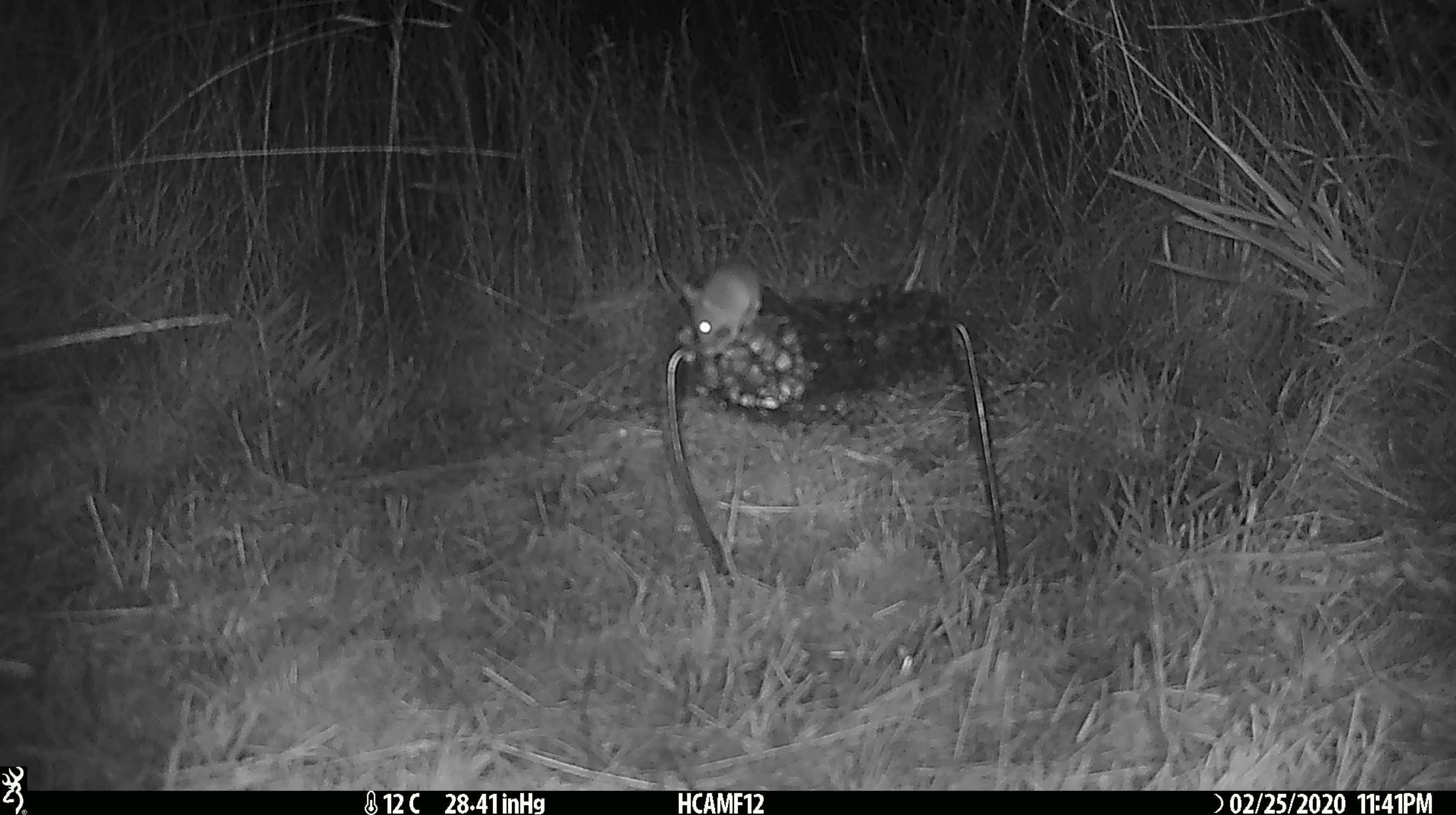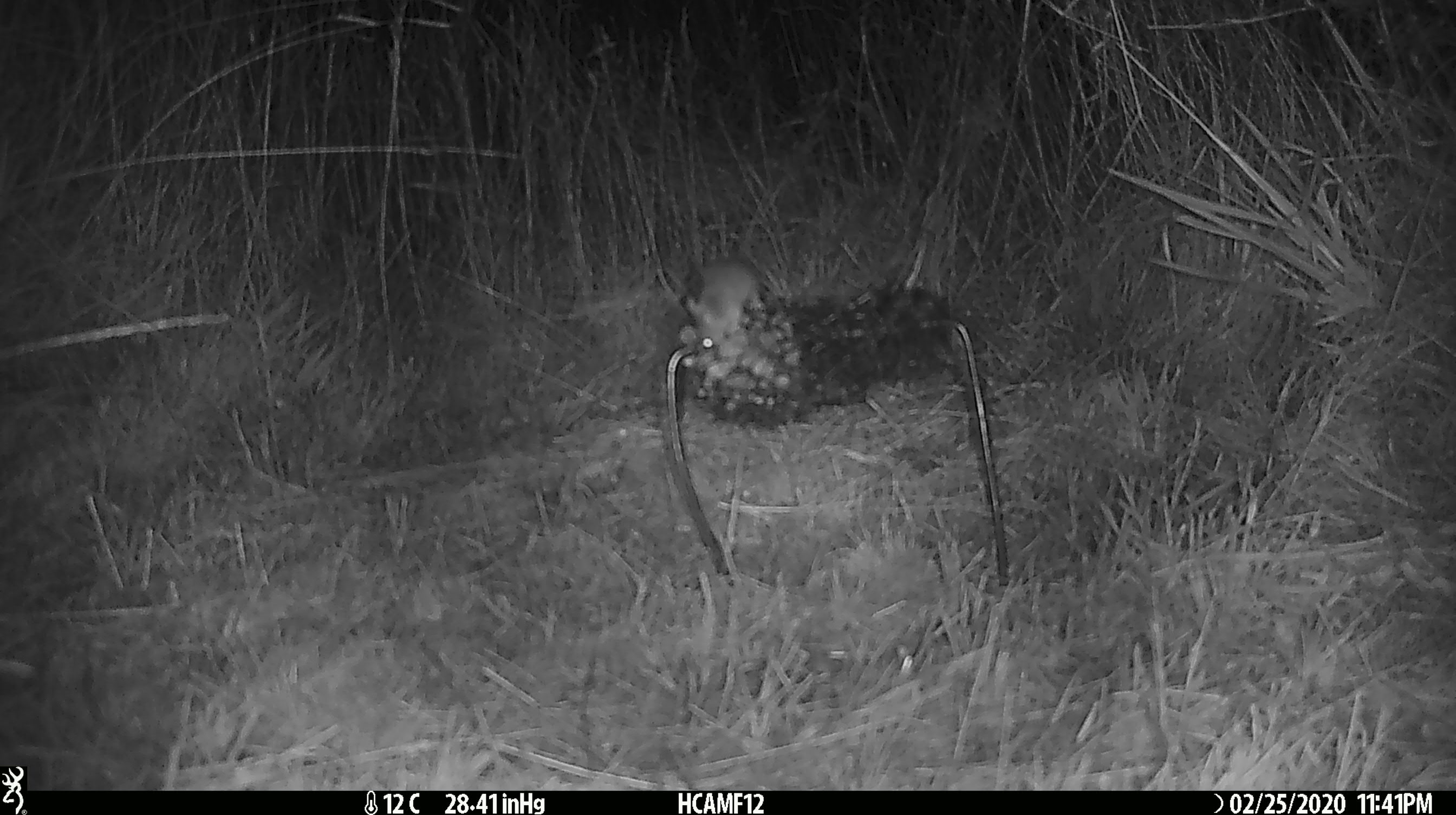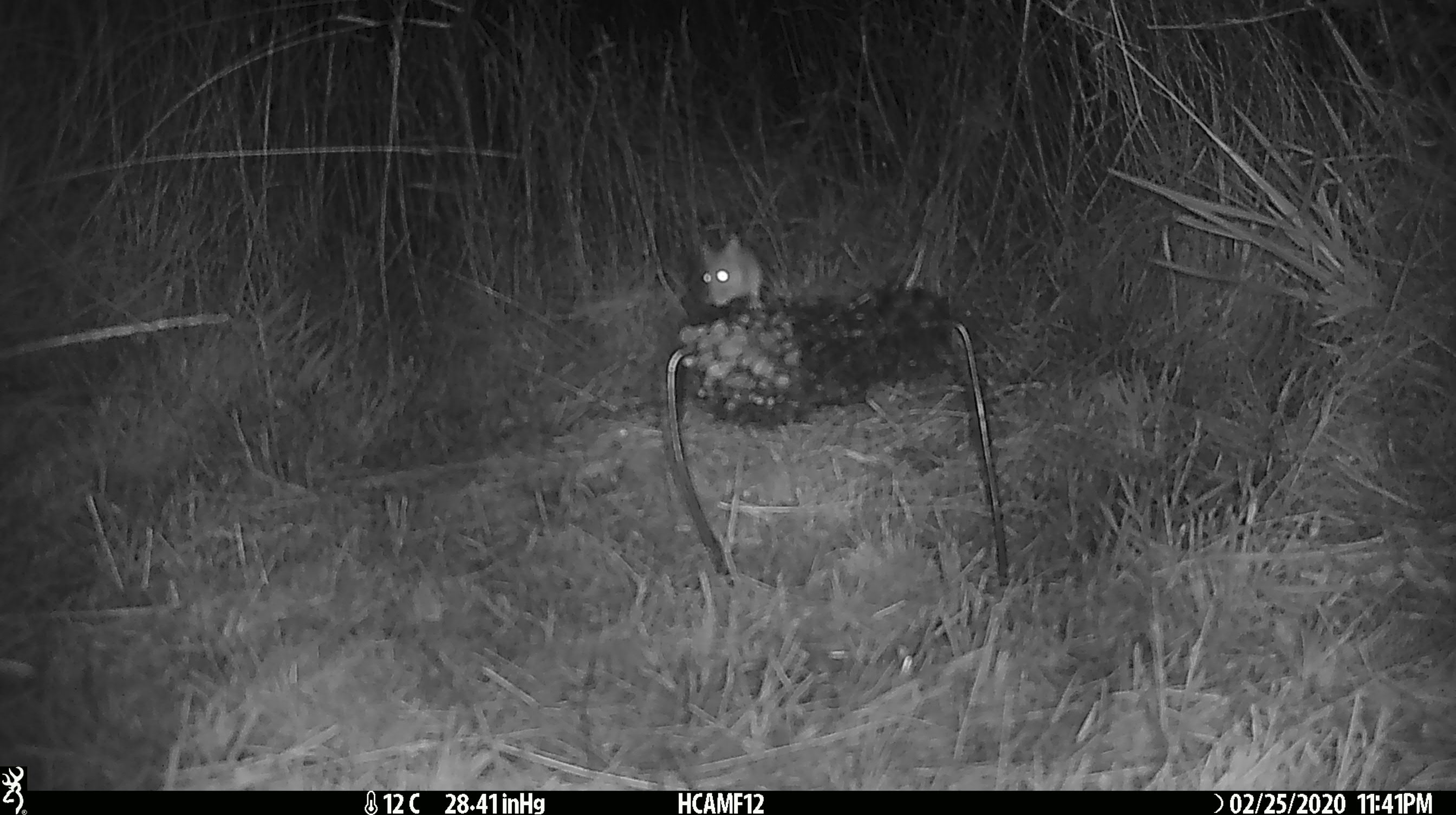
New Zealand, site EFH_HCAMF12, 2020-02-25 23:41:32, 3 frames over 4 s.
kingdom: Animalia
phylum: Chordata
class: Mammalia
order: Rodentia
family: Muridae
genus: Mus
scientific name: Mus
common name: mouse